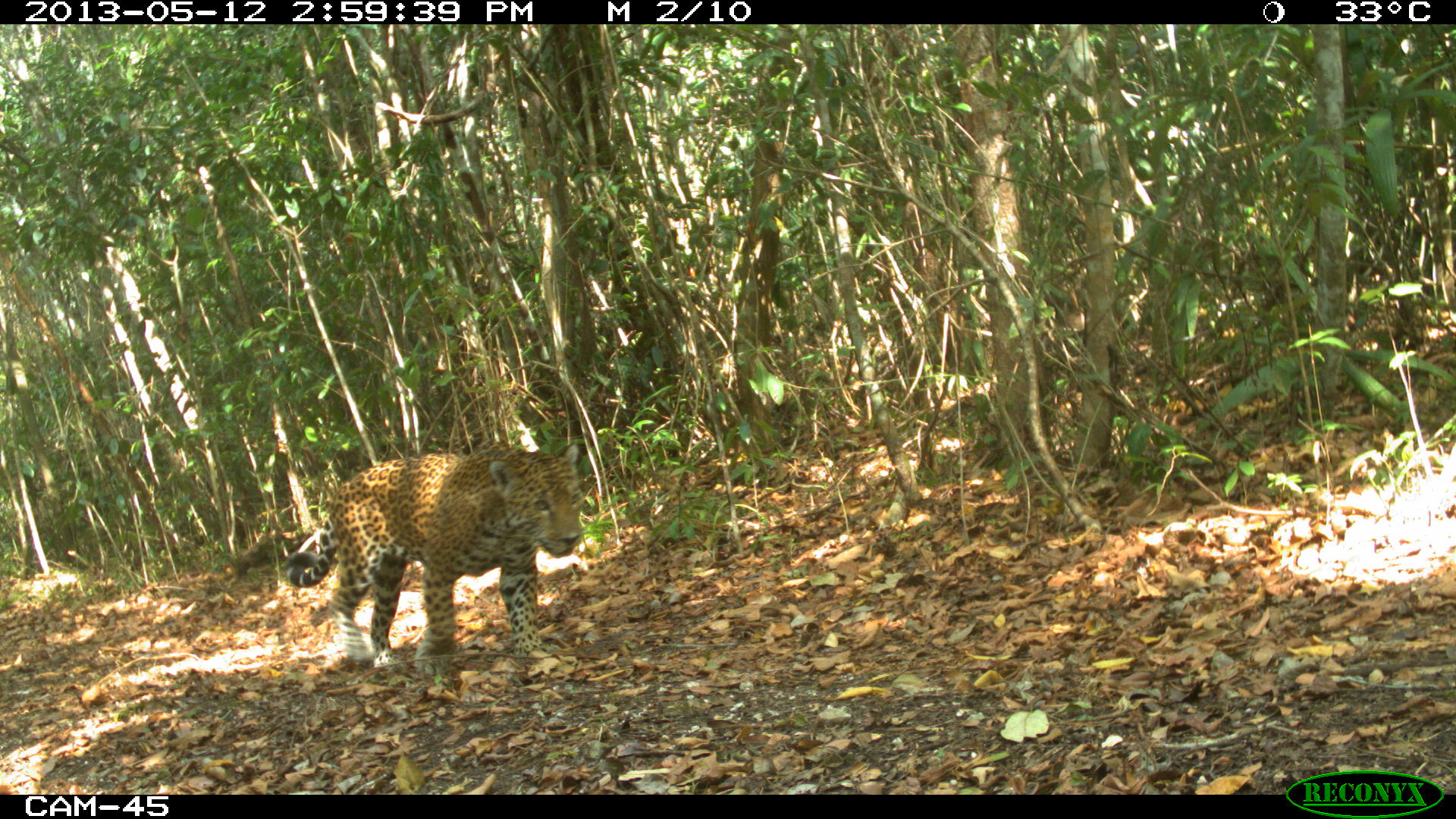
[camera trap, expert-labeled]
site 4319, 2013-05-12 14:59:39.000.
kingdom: Animalia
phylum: Chordata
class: Mammalia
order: Carnivora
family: Felidae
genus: Panthera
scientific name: Panthera onca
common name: jaguar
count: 1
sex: male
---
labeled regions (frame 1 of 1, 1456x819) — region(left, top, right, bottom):
panthera onca: region(283, 439, 586, 674)